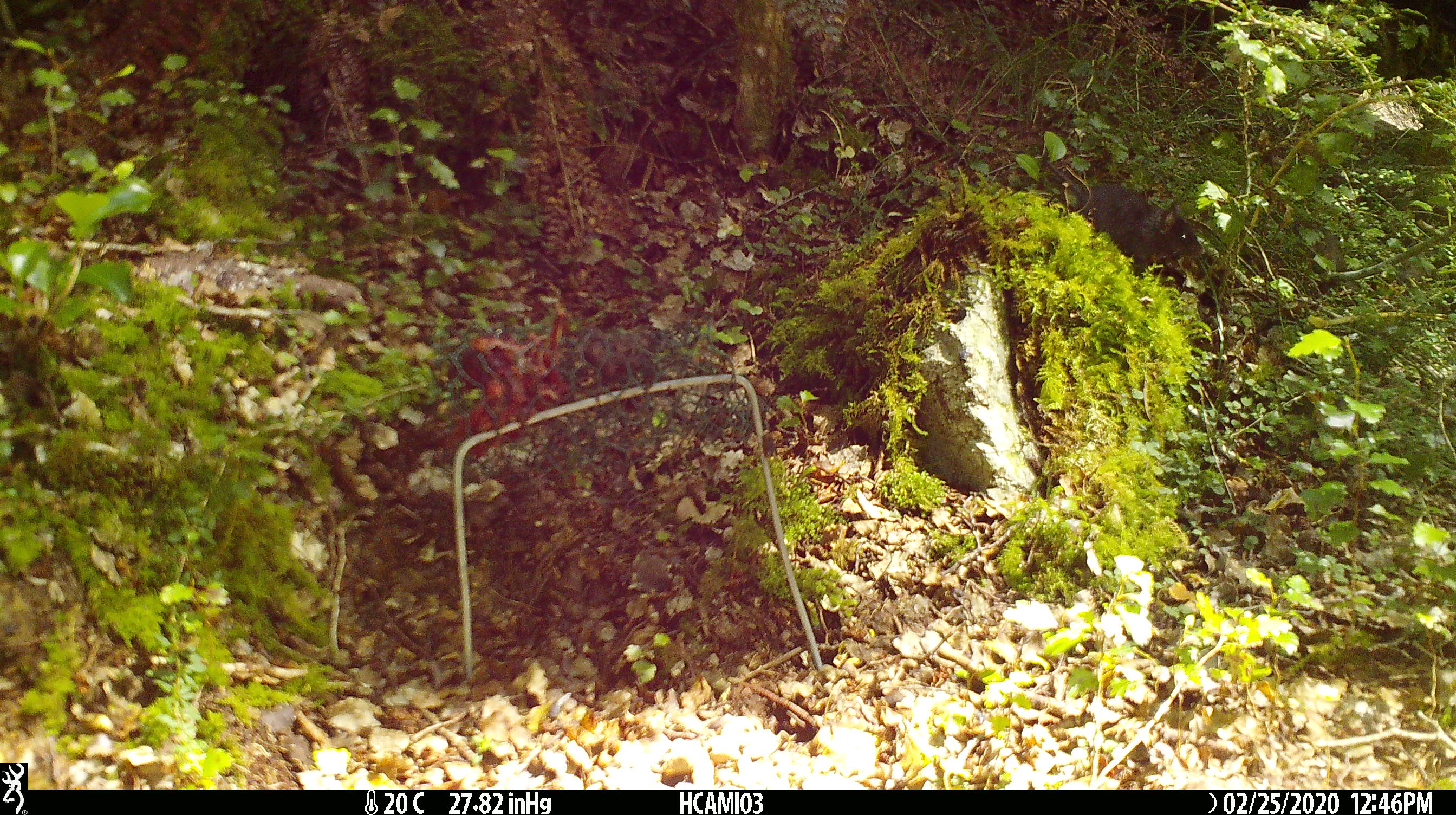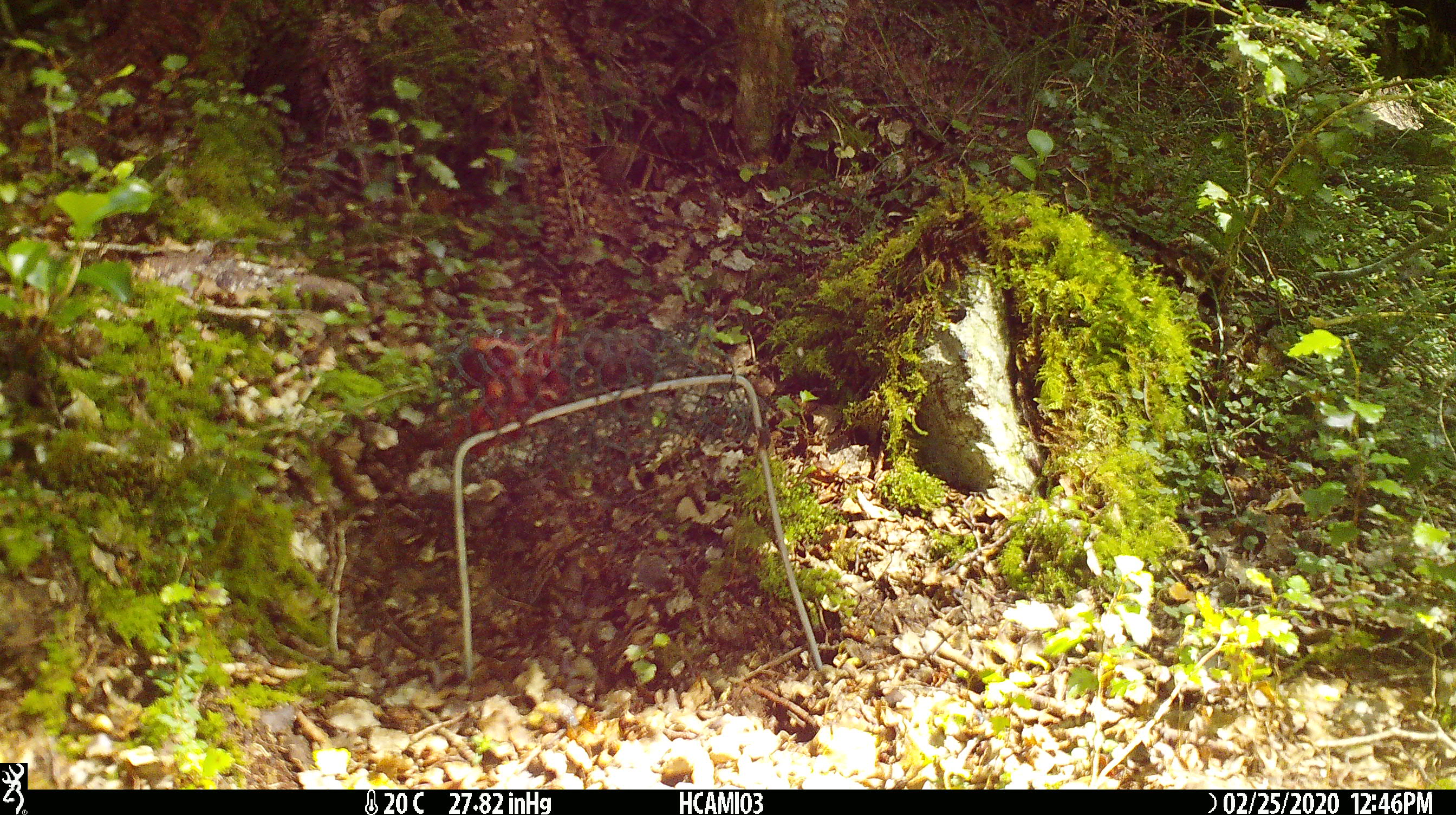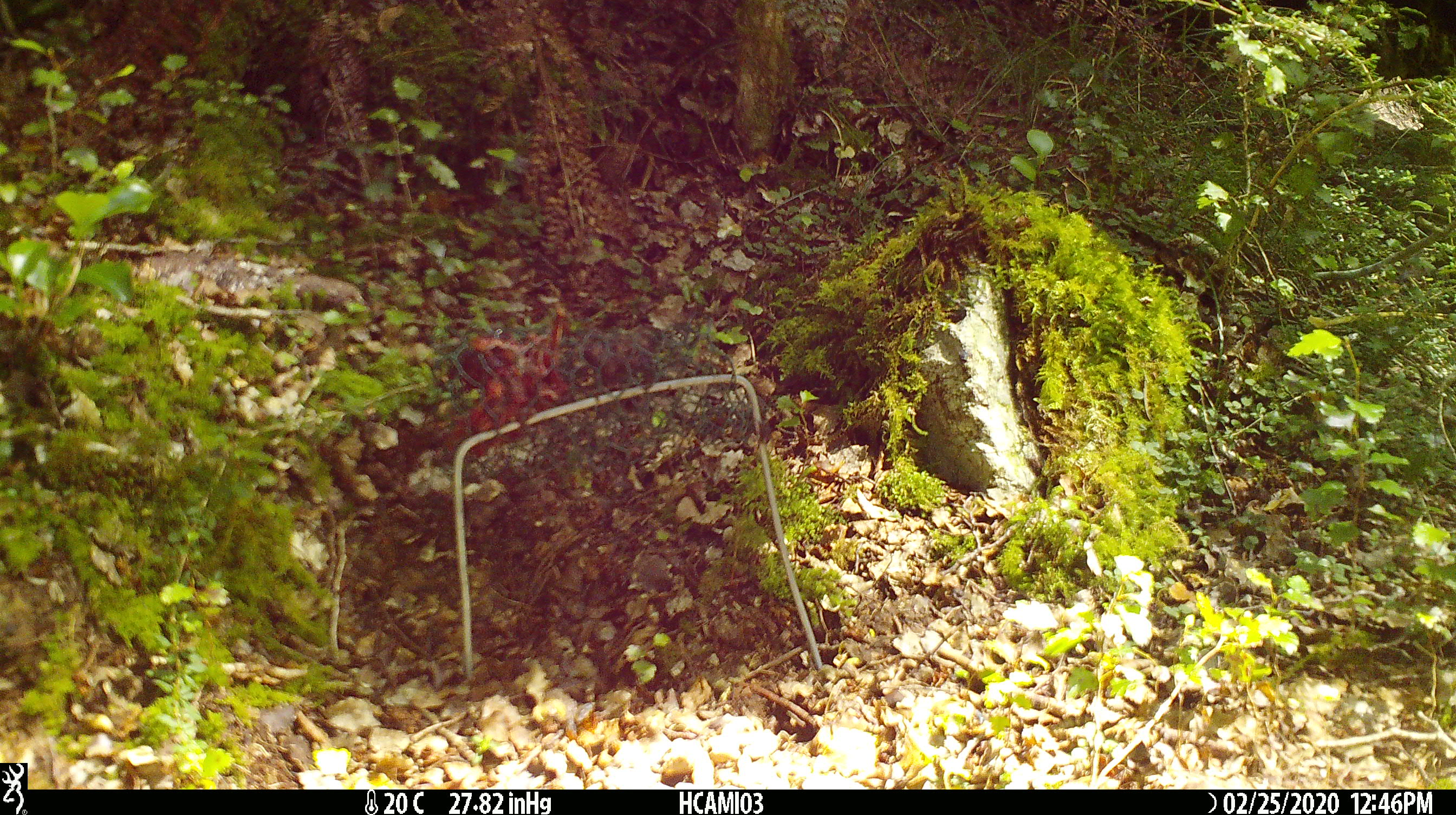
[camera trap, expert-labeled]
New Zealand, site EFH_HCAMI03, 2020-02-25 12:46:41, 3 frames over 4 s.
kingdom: Animalia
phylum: Chordata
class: Mammalia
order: Rodentia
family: Muridae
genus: Mus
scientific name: Mus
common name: mouse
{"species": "mouse (Mus)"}